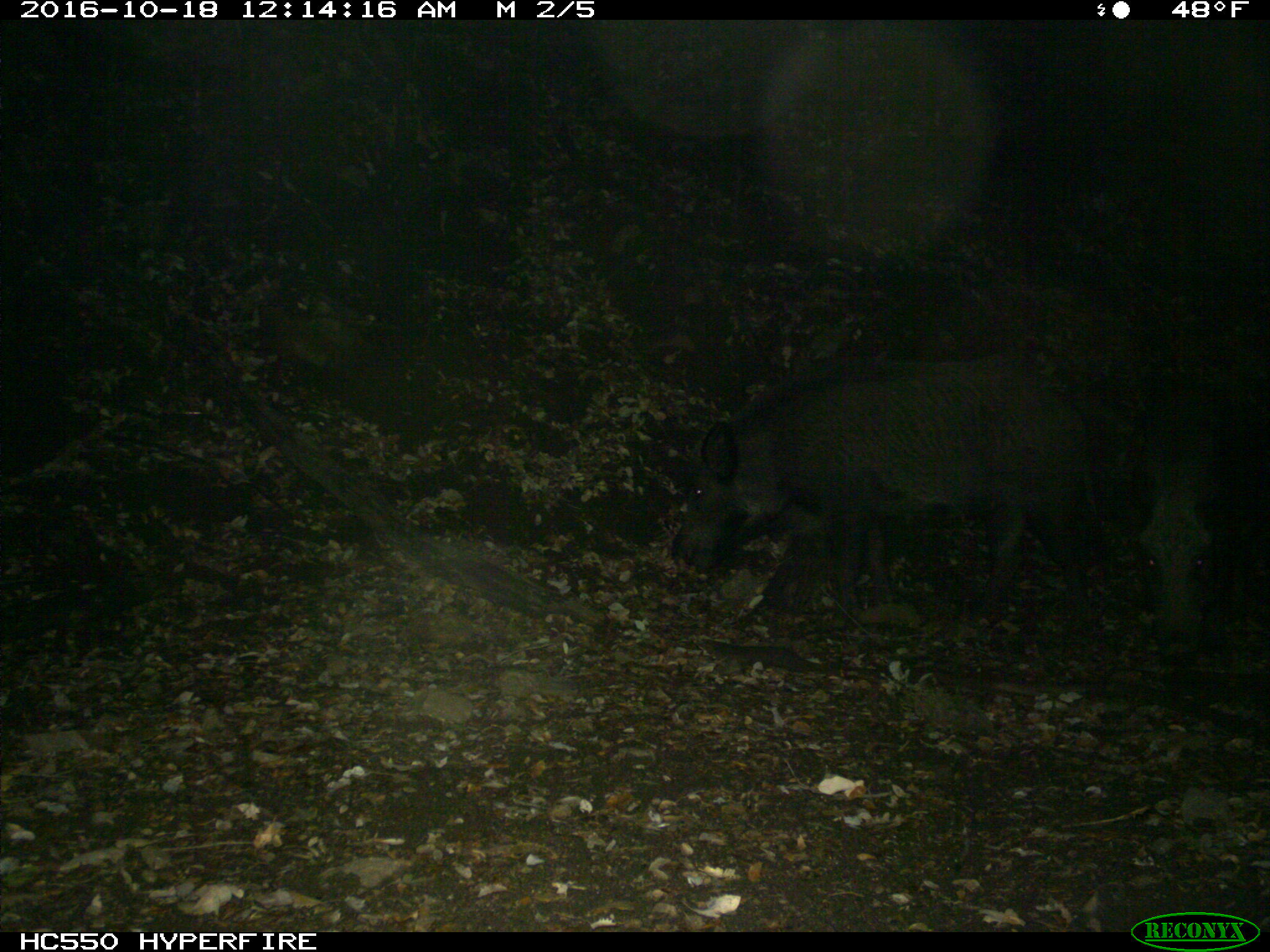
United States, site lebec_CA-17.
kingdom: Animalia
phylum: Chordata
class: Mammalia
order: Artiodactyla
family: Suidae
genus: Sus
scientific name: Sus scrofa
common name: wild boar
Sus scrofa (wild boar).